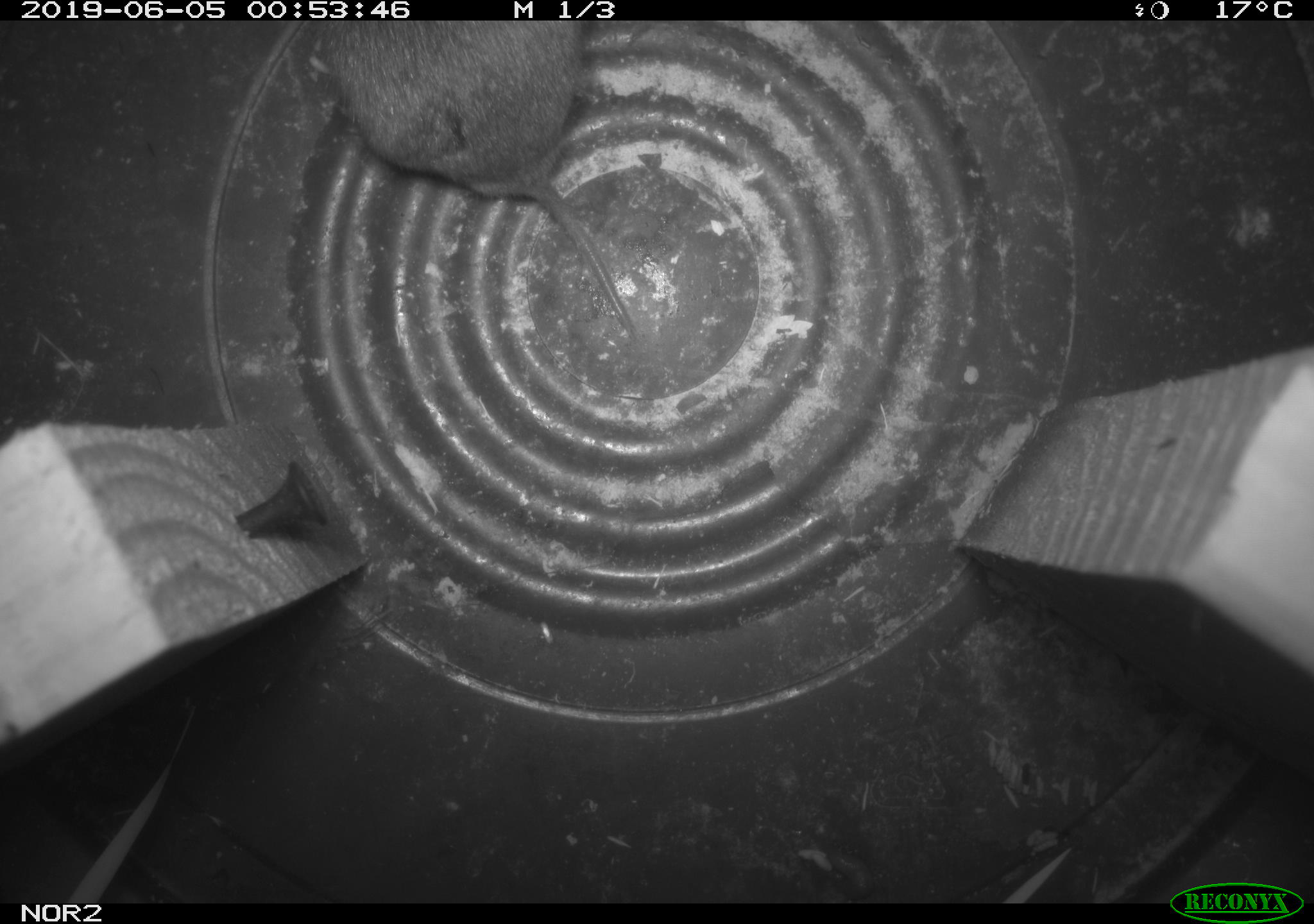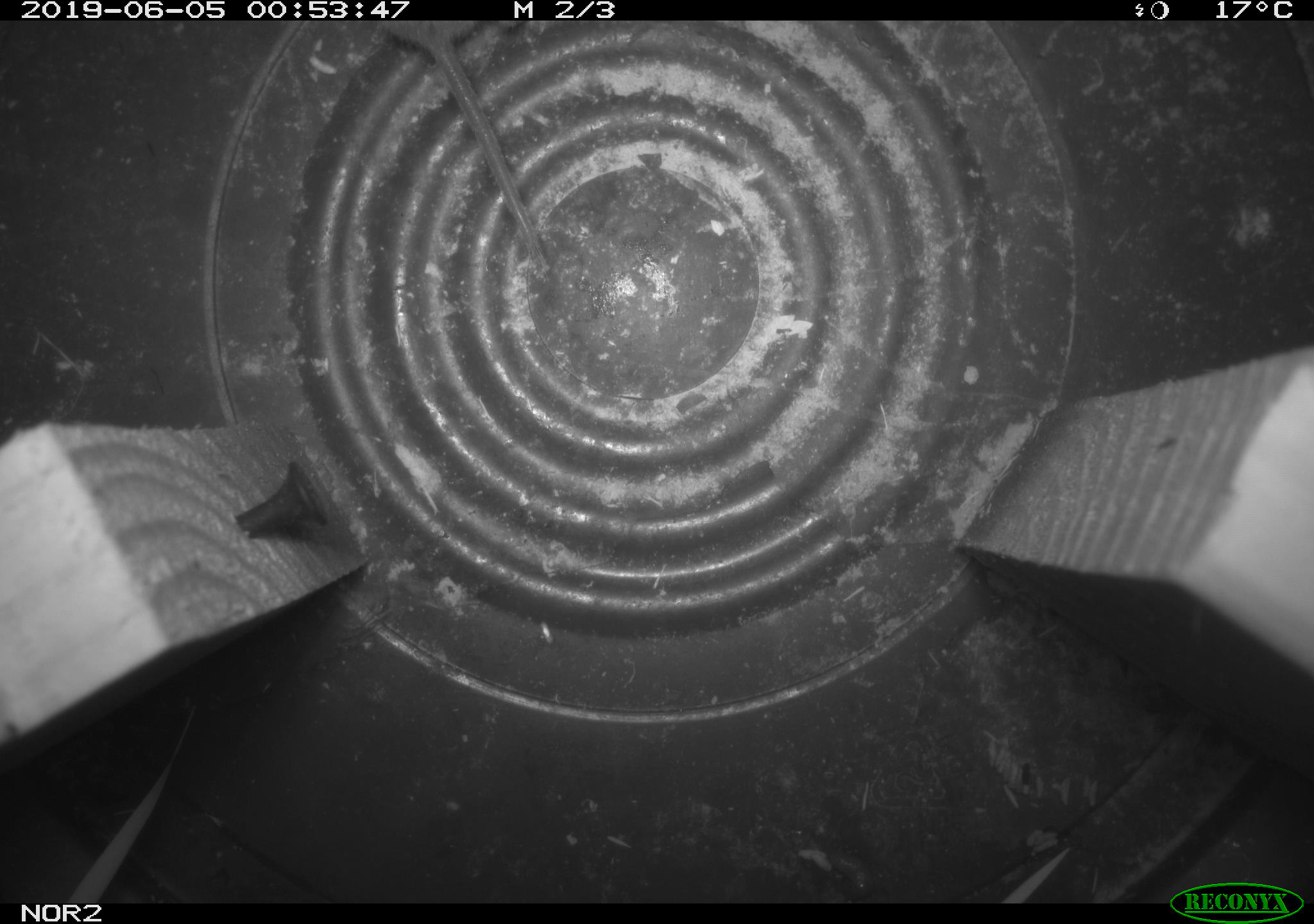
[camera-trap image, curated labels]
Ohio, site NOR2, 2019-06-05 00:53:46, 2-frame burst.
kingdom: Animalia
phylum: Chordata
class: Mammalia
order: Rodentia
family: Cricetidae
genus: Microtus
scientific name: Microtus pennsylvanicus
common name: meadow vole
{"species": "meadow vole (Microtus pennsylvanicus)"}